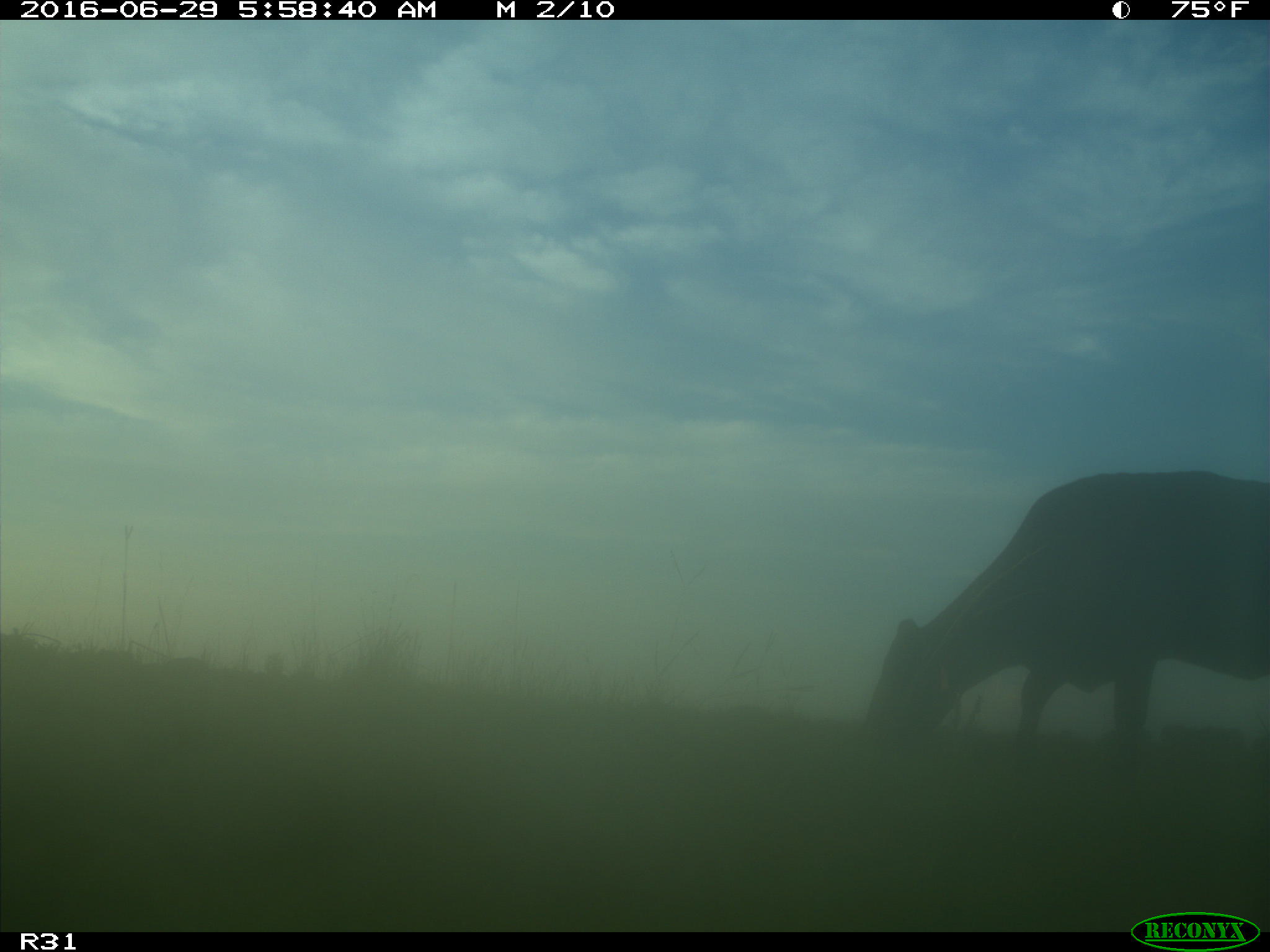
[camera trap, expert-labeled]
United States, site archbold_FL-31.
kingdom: Animalia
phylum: Chordata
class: Mammalia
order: Artiodactyla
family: Bovidae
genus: Bos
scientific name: Bos taurus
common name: domestic cow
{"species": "Bos taurus (domestic cow)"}